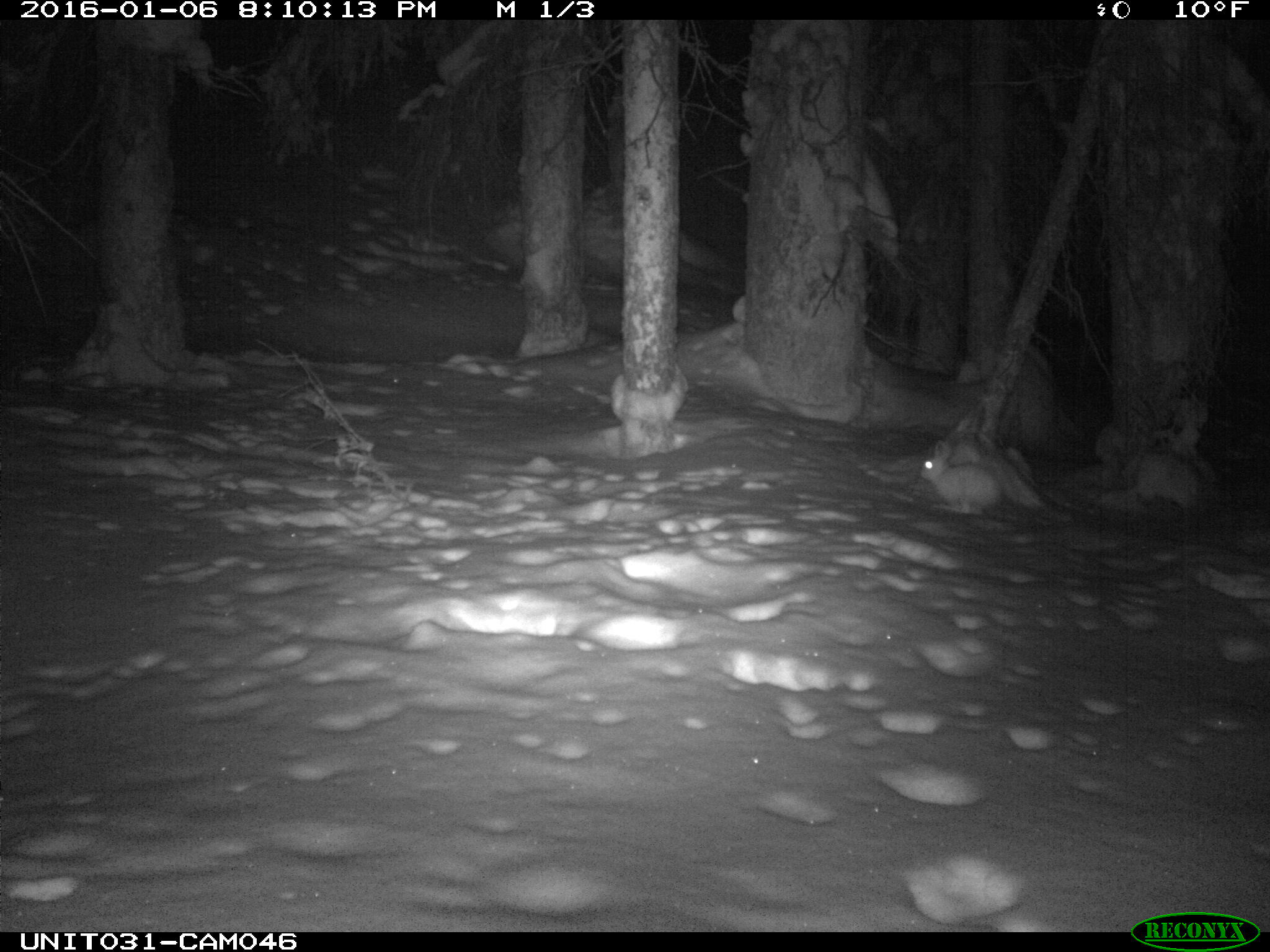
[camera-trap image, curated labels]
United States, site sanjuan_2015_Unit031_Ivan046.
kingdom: Animalia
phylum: Chordata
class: Mammalia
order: Lagomorpha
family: Leporidae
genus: Lepus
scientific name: Lepus americanus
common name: snowshoe hare